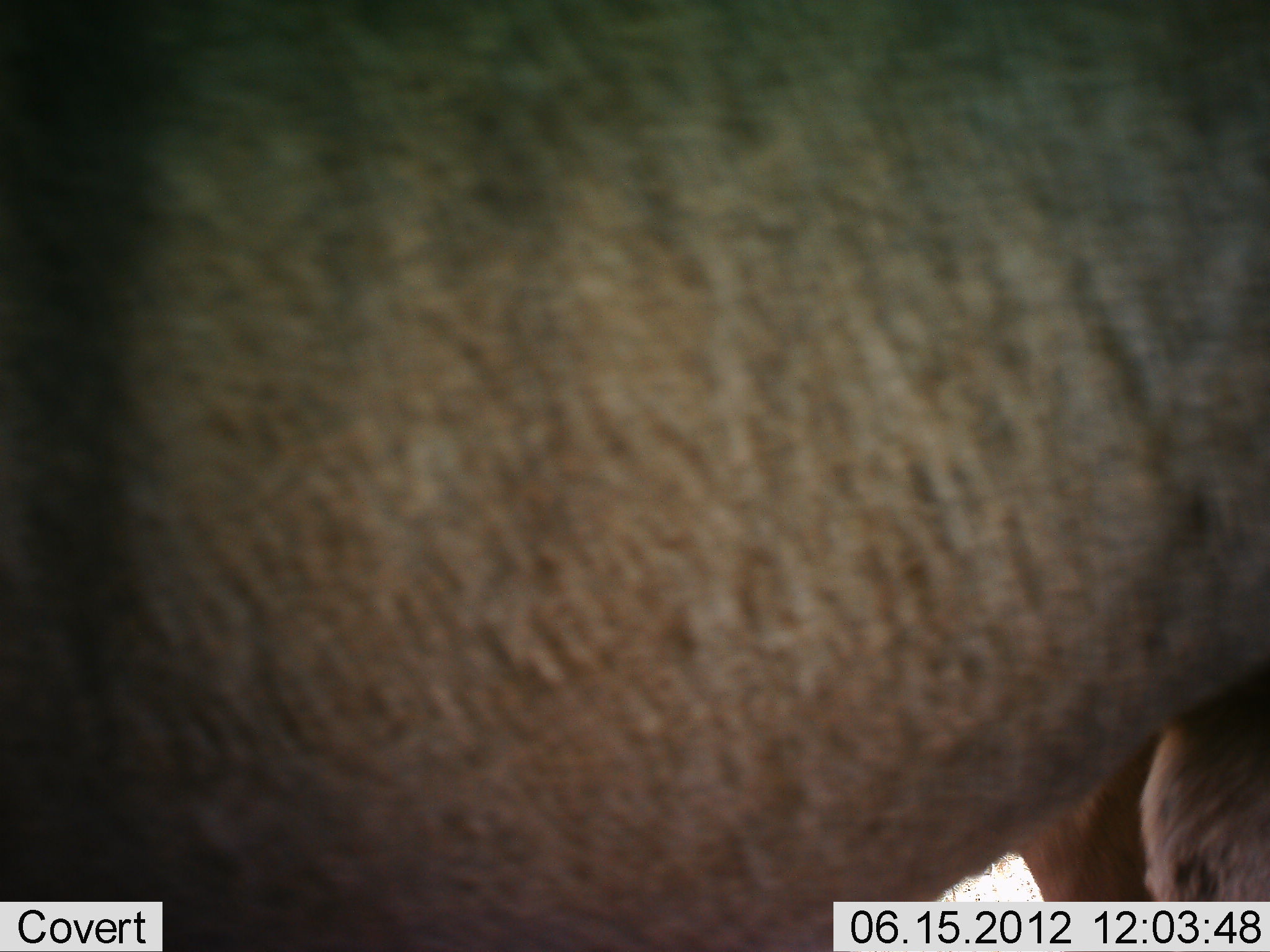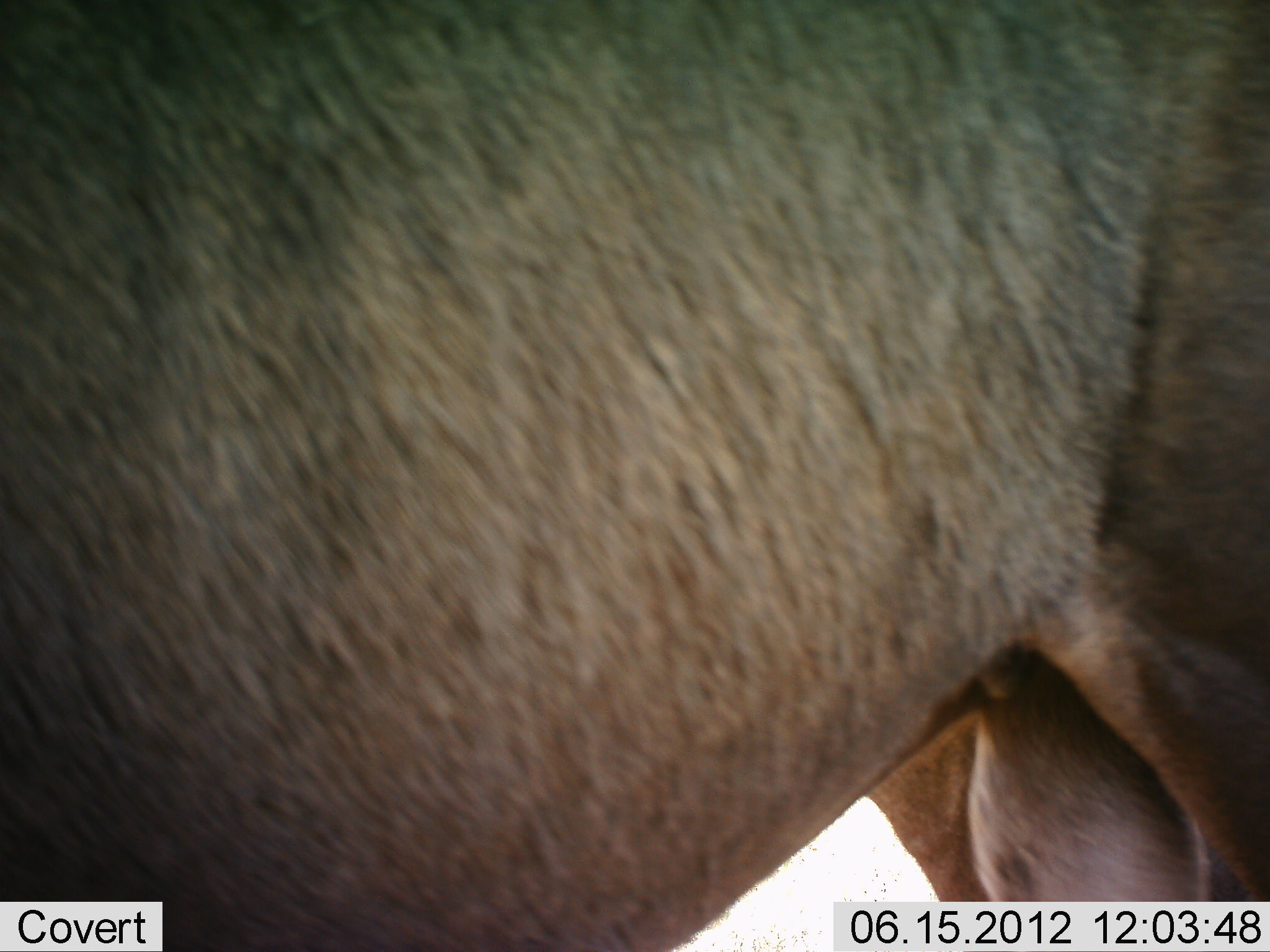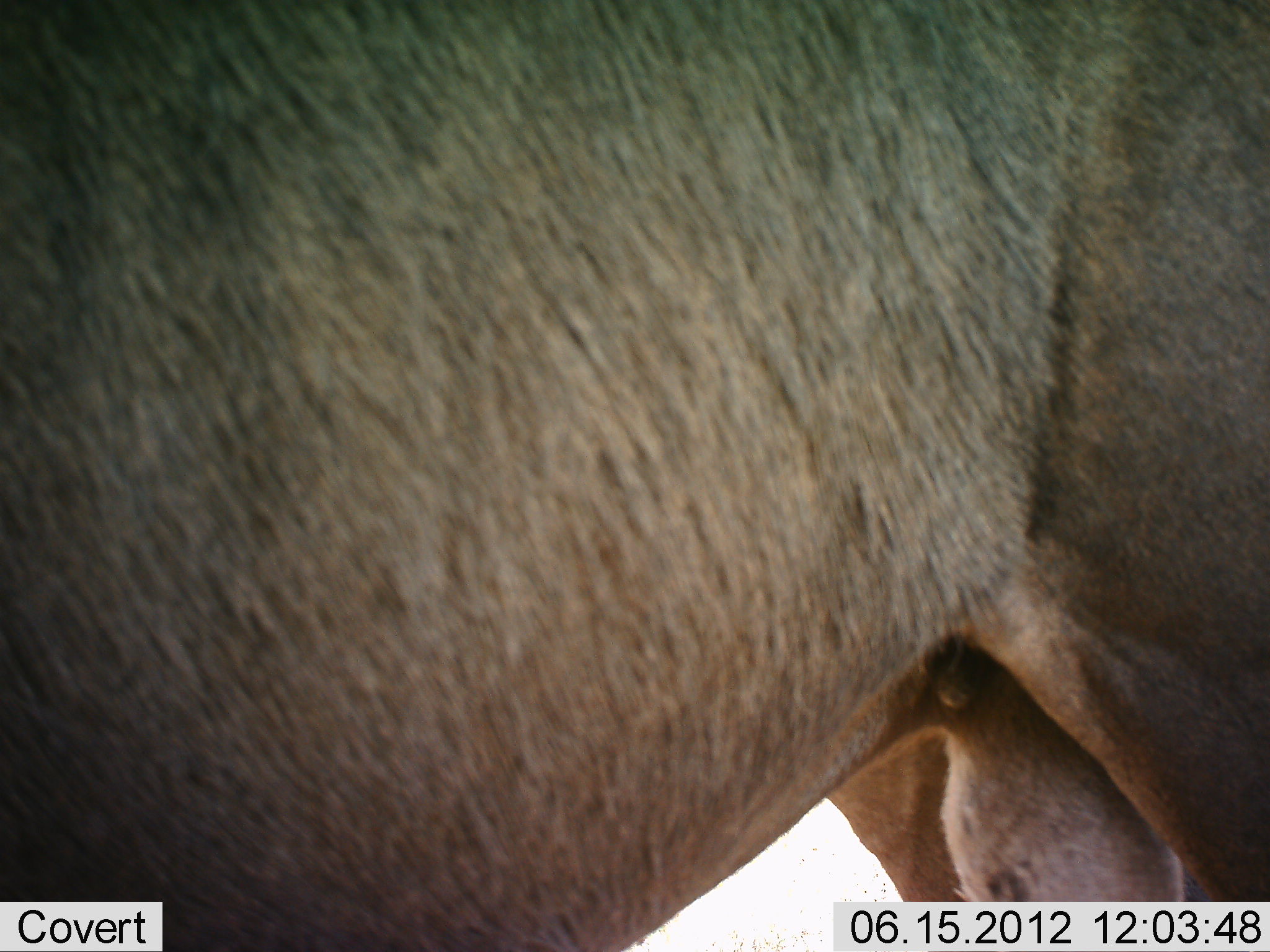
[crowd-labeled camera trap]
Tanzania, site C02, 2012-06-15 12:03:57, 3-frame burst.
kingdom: Animalia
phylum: Chordata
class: Mammalia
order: Artiodactyla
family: Bovidae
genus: Connochaetes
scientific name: Connochaetes taurinus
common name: blue wildebeest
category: wildebeest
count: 1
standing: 100%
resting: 0%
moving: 0%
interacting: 0%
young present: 0%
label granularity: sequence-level